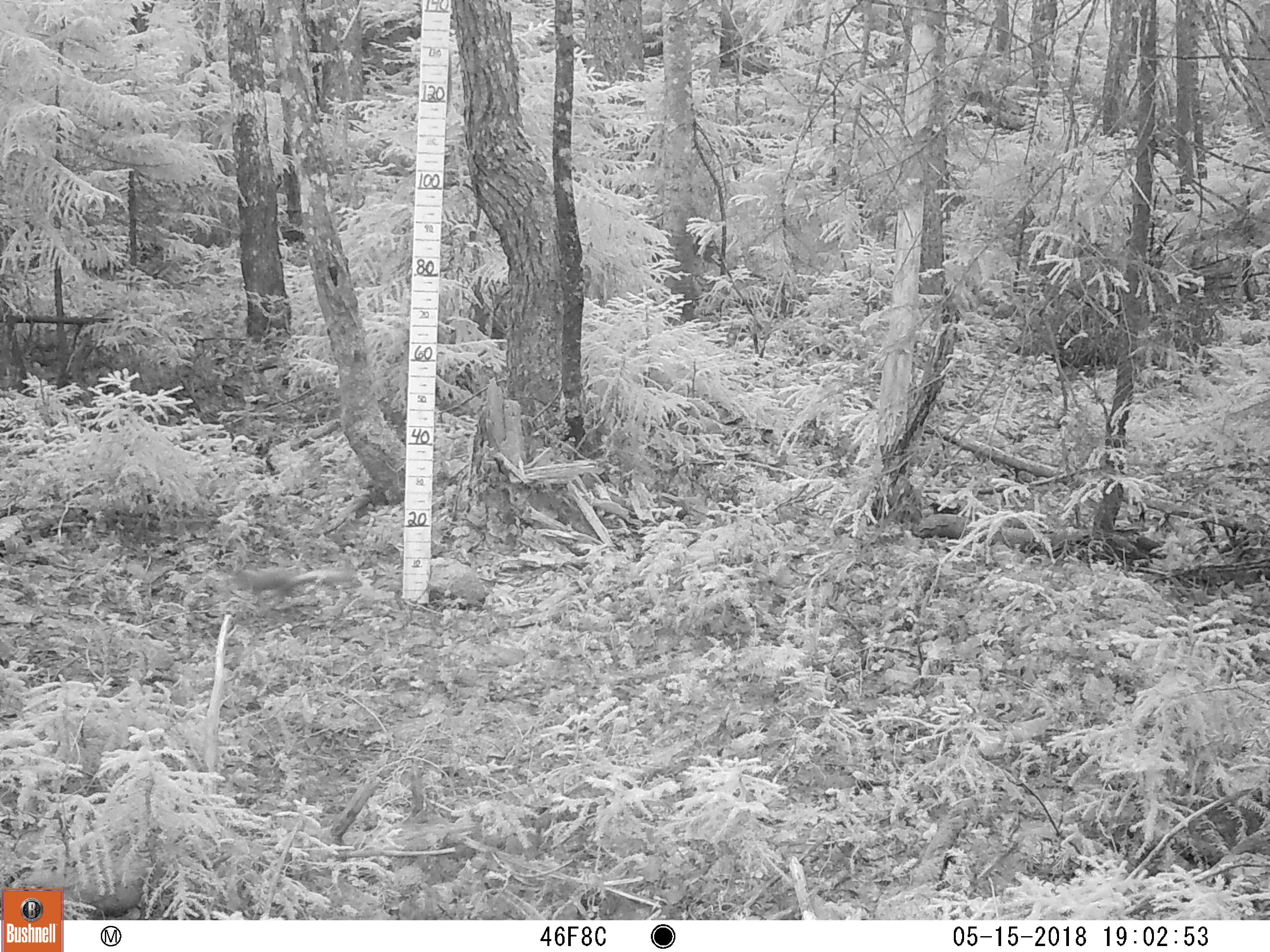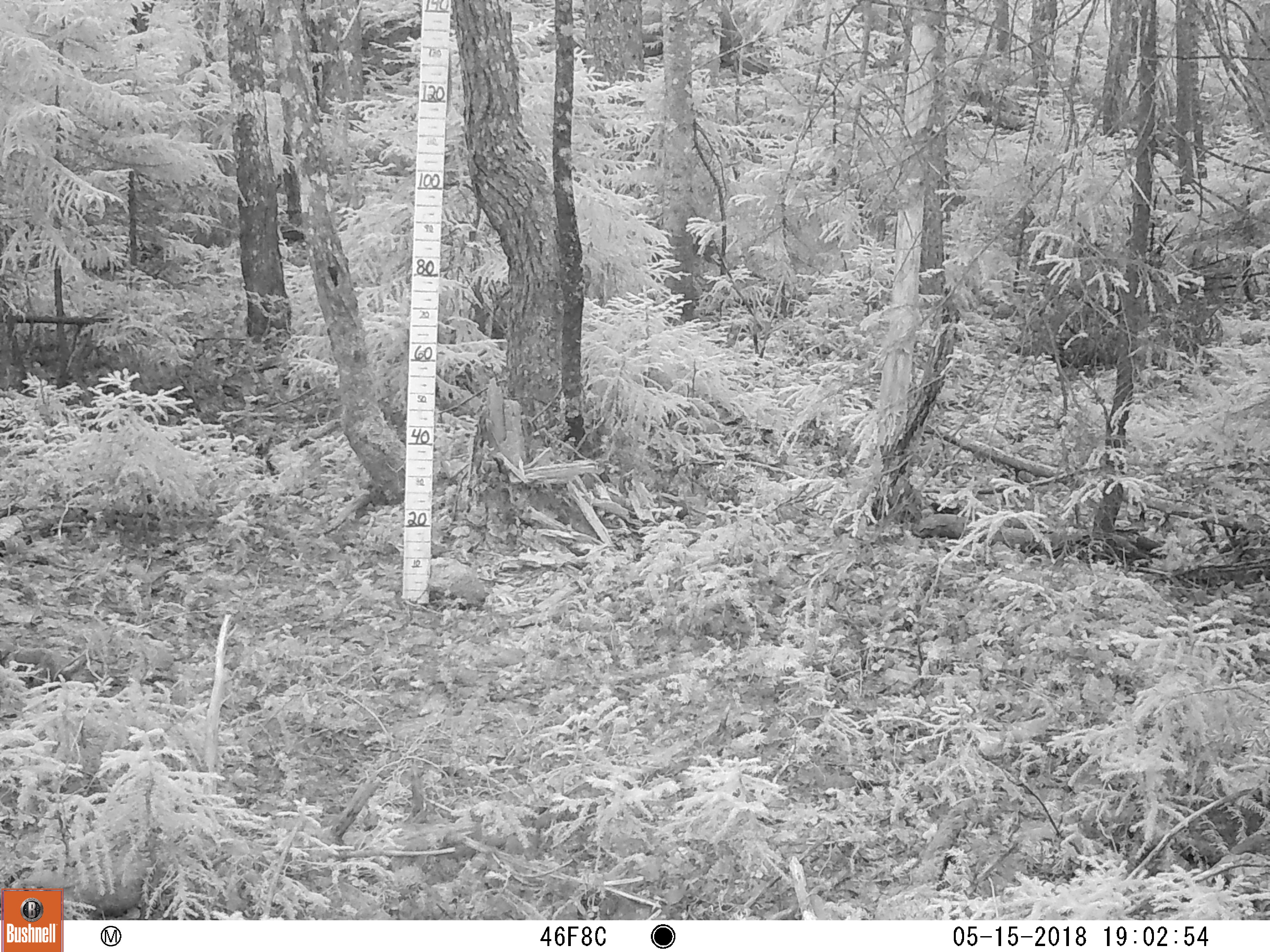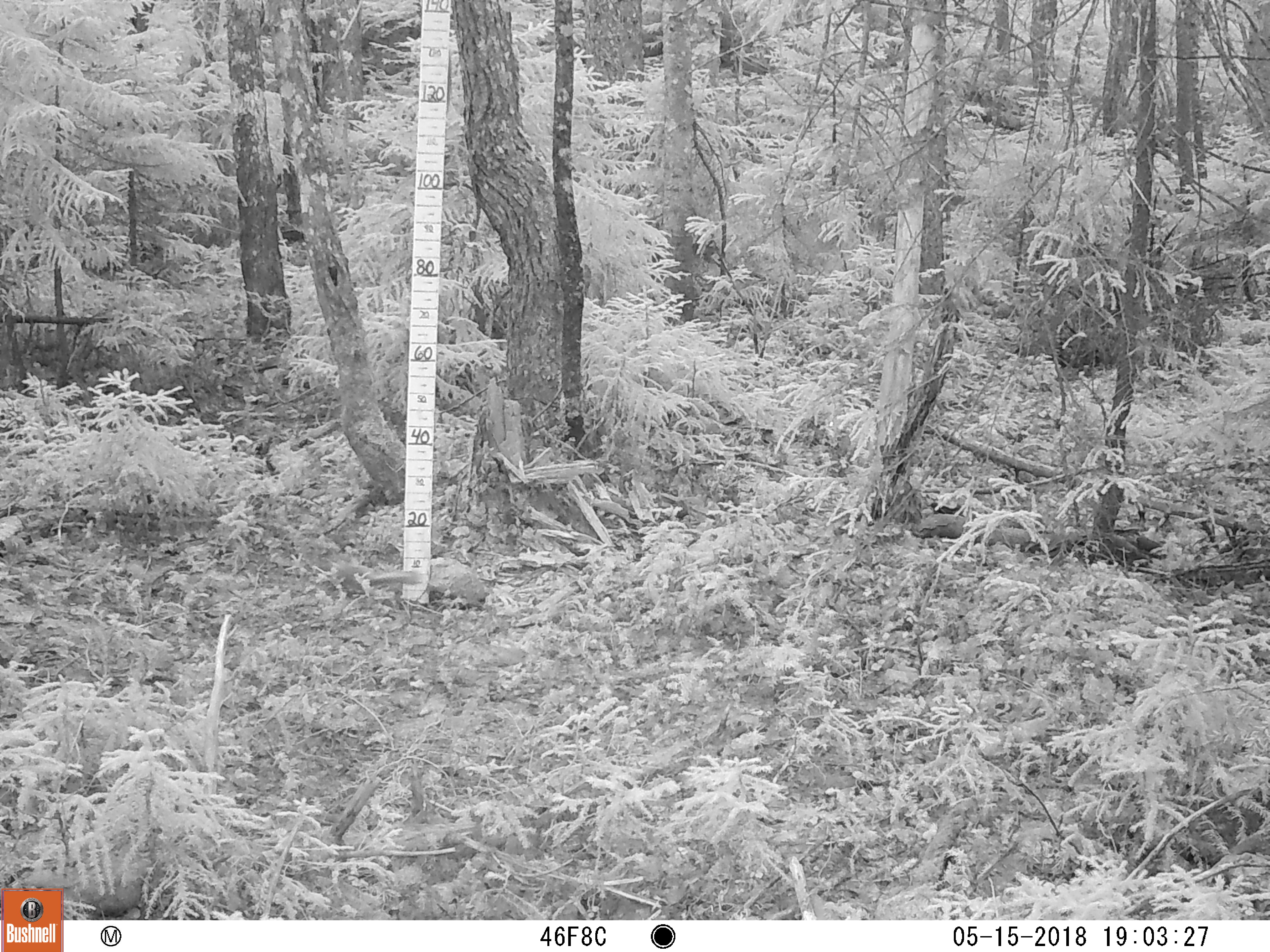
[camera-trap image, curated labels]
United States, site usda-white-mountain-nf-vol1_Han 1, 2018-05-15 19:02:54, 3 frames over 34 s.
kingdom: Animalia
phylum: Chordata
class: Mammalia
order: Rodentia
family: Sciuridae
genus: Tamiasciurus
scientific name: Tamiasciurus hudsonicus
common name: red squirrel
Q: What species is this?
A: Red squirrel (Tamiasciurus hudsonicus).